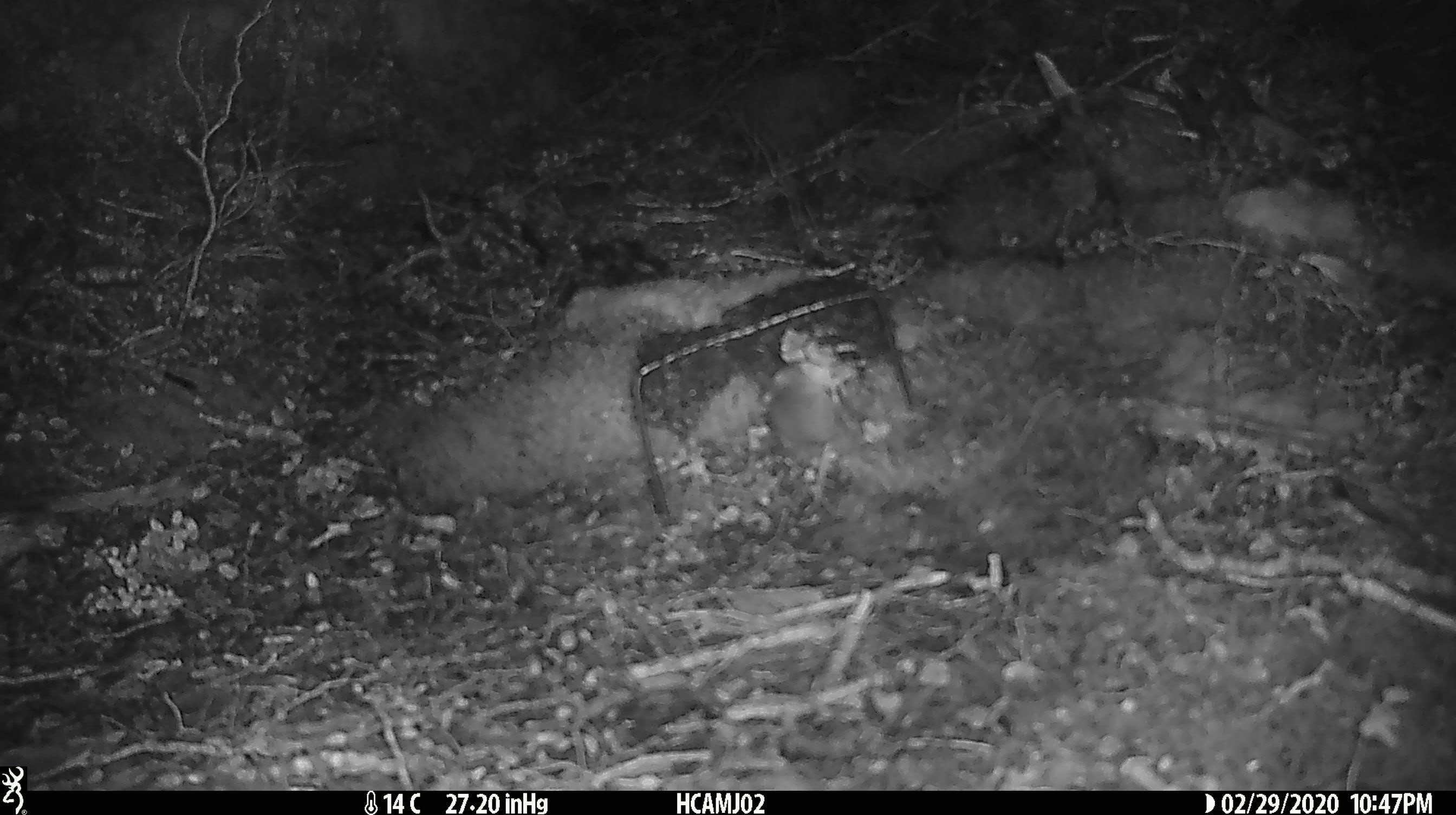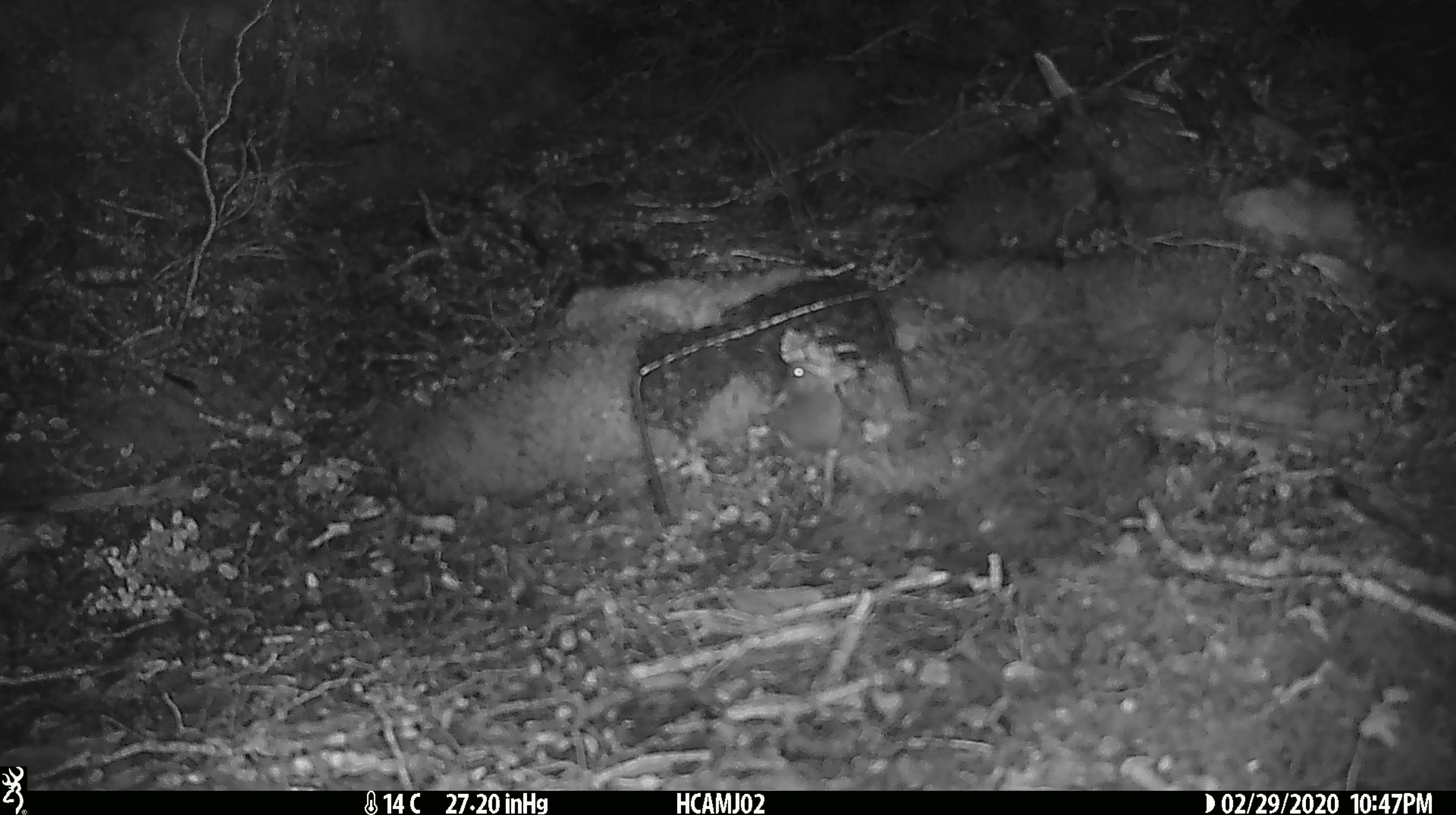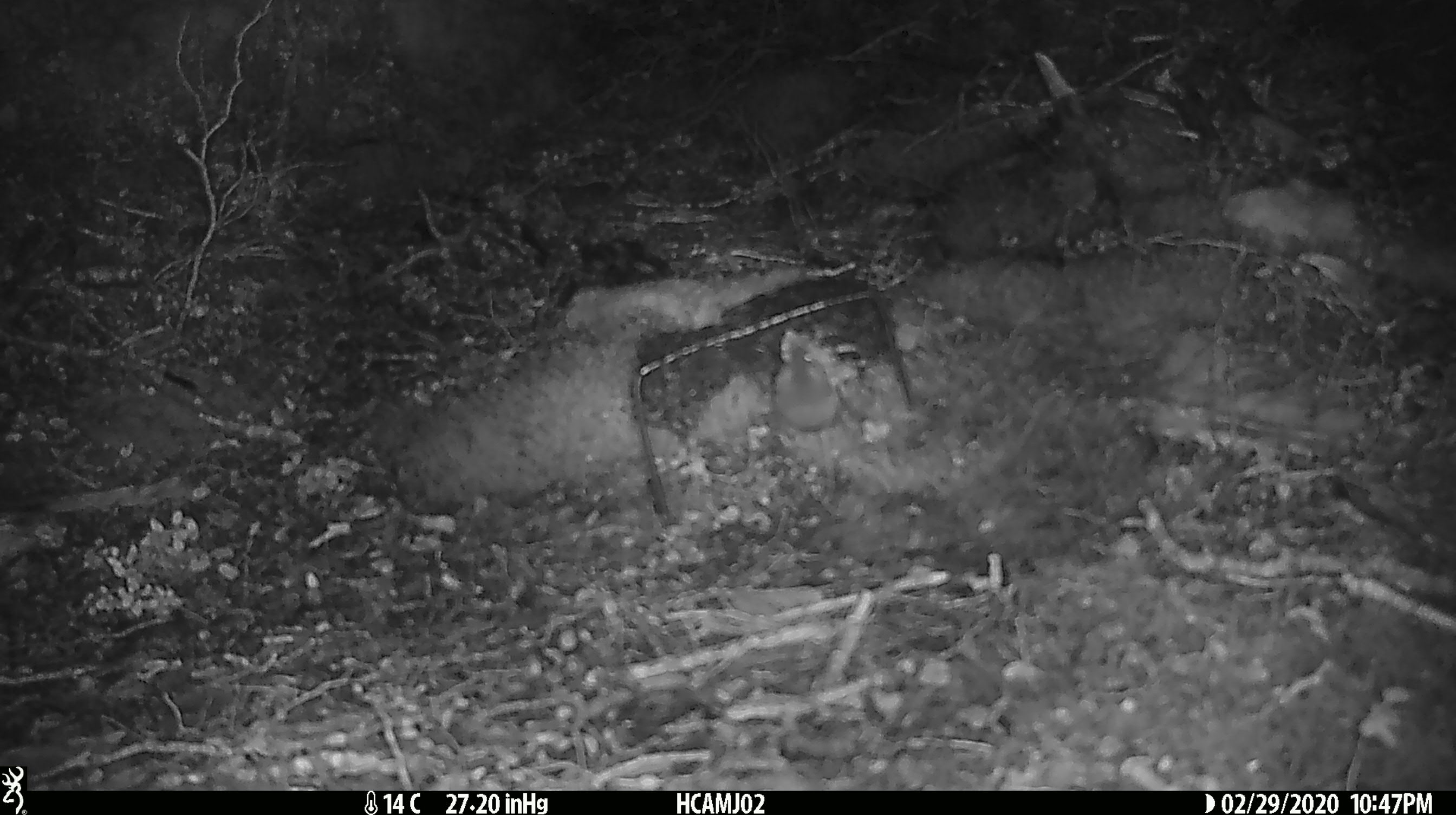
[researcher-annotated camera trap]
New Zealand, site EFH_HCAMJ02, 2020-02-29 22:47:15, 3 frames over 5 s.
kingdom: Animalia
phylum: Chordata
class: Mammalia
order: Rodentia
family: Muridae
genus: Mus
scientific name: Mus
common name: mouse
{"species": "mouse (Mus)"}